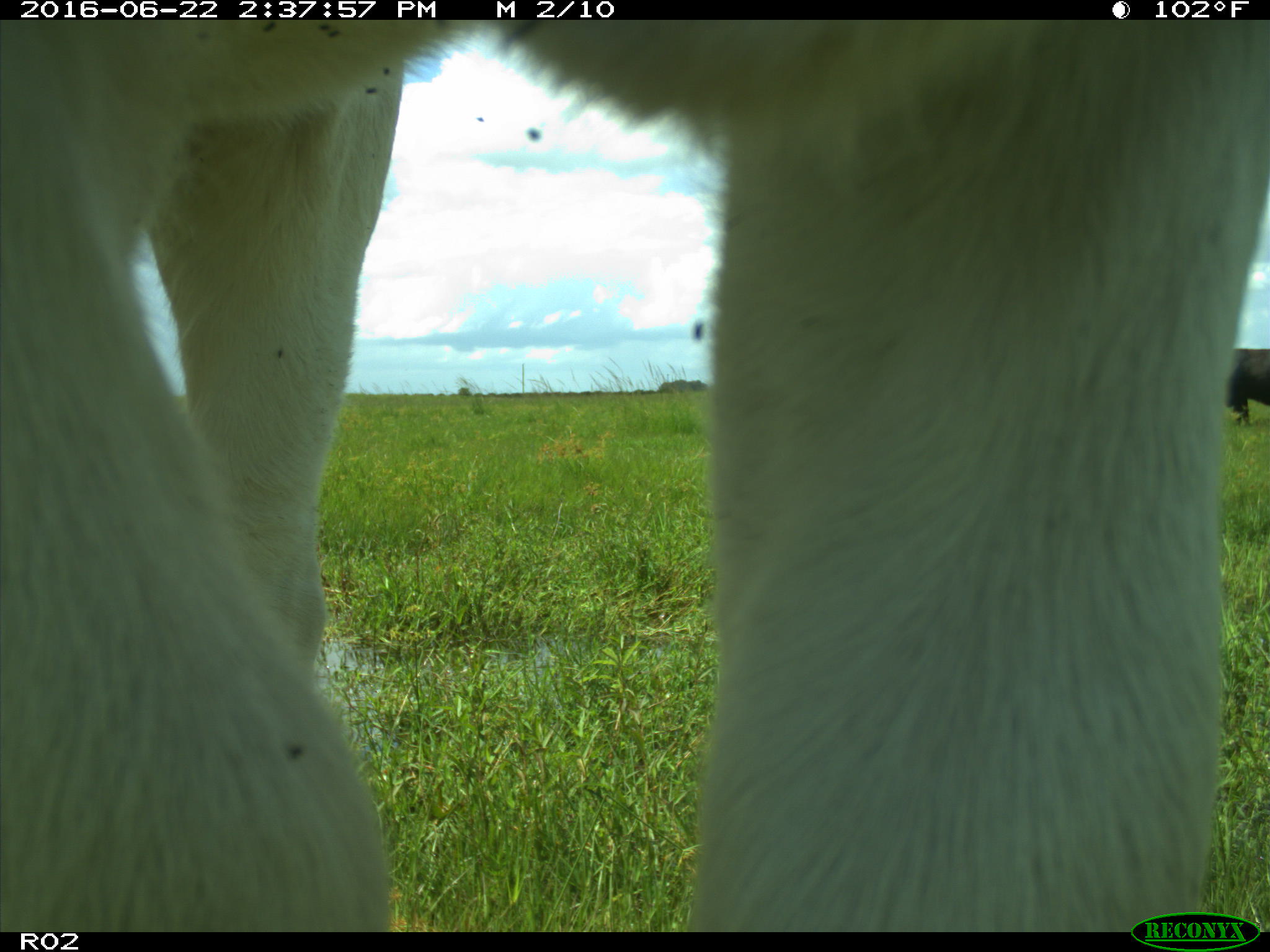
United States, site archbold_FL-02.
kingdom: Animalia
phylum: Chordata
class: Mammalia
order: Artiodactyla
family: Bovidae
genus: Bos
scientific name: Bos taurus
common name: domestic cow